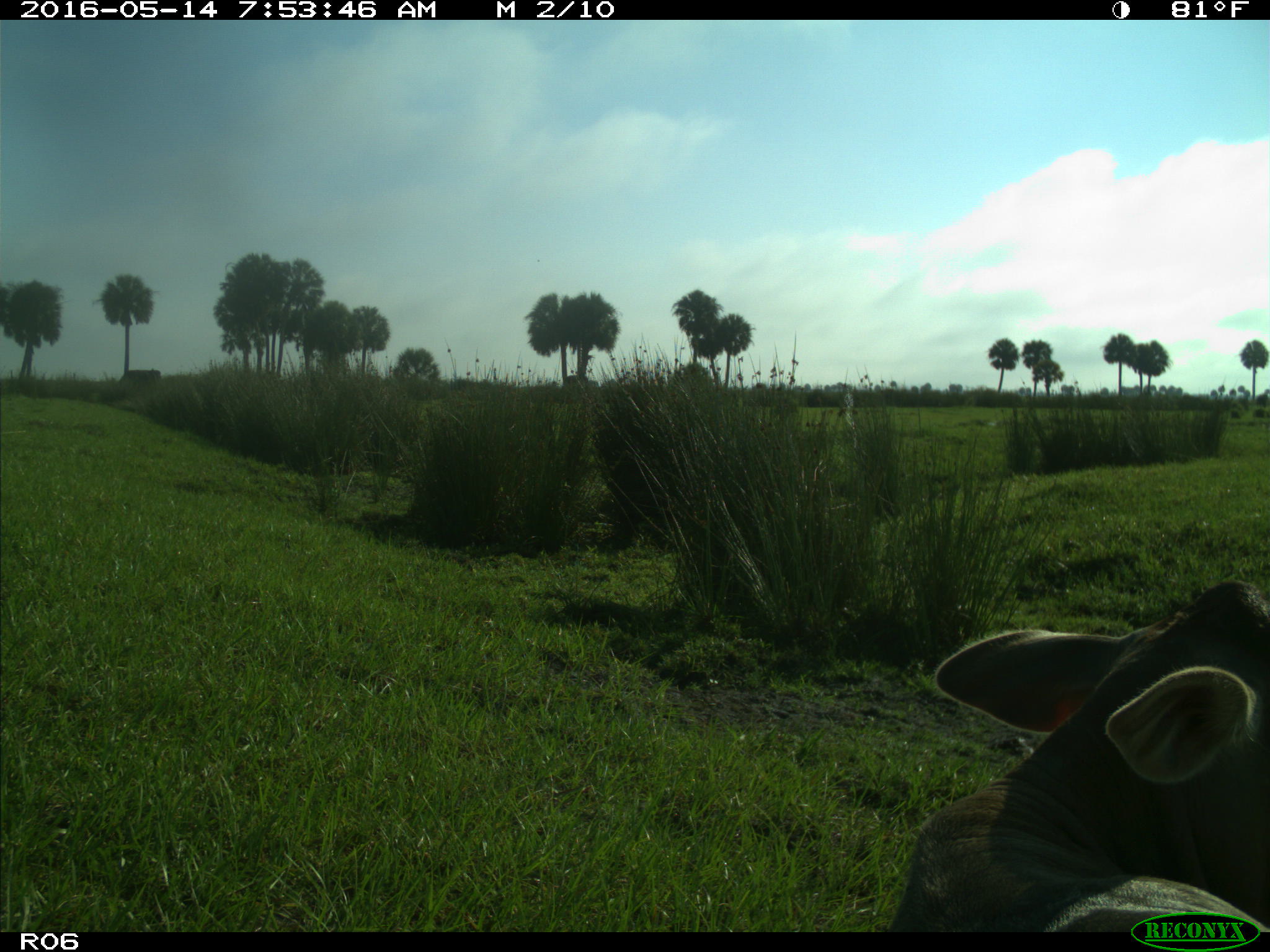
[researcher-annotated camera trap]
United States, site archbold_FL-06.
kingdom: Animalia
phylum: Chordata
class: Mammalia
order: Artiodactyla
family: Bovidae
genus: Bos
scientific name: Bos taurus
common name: domestic cow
Bos taurus (domestic cow).